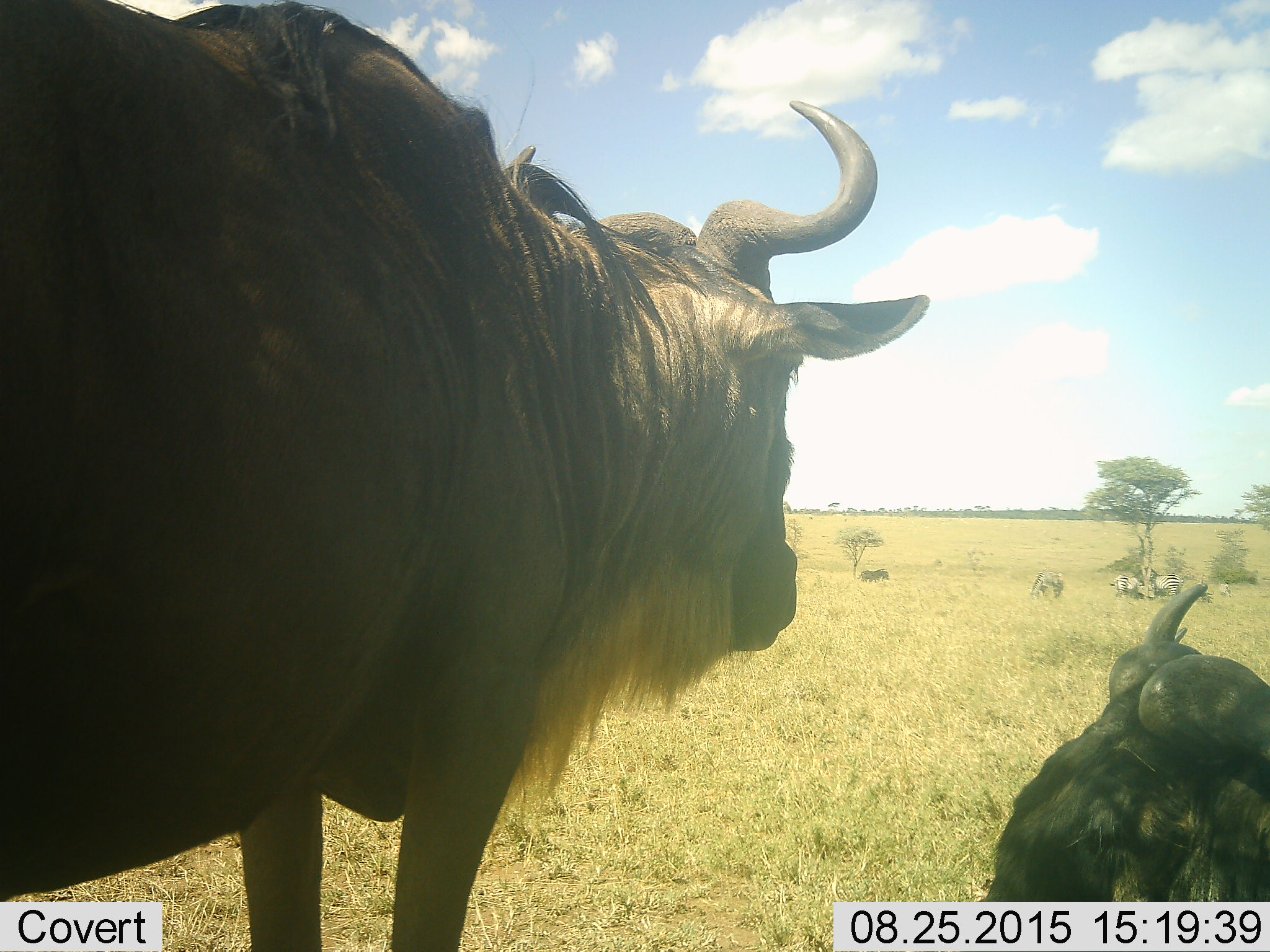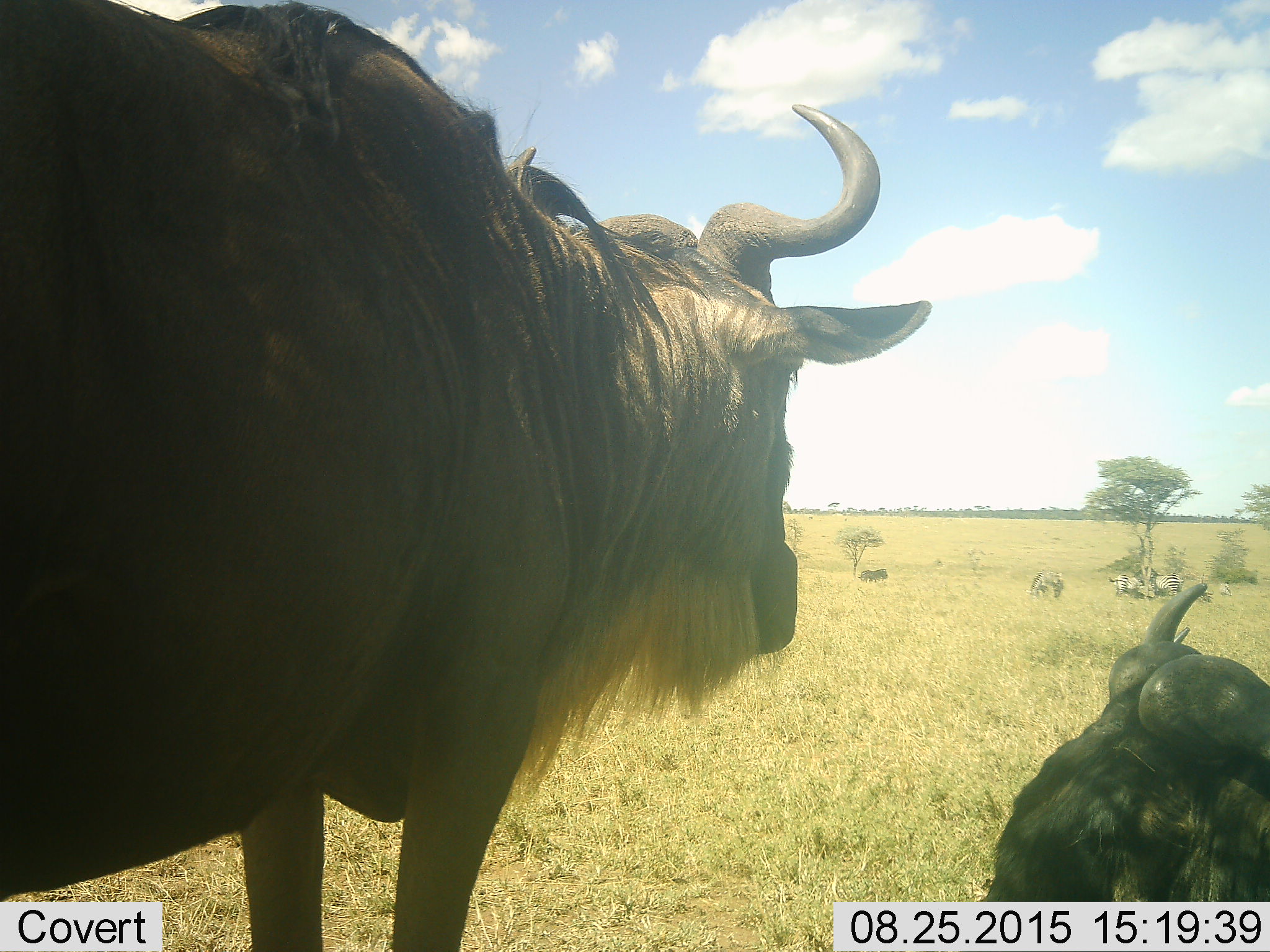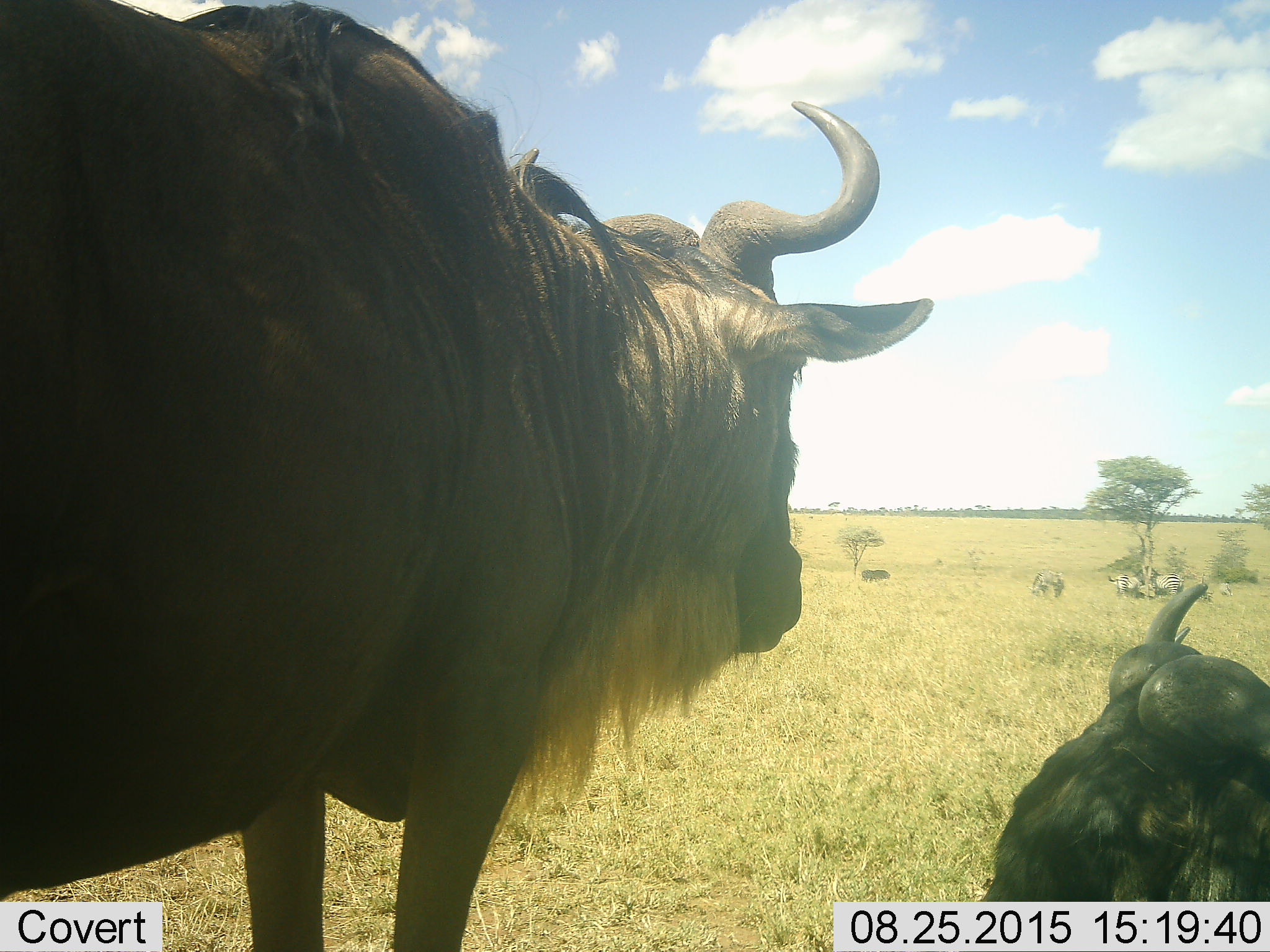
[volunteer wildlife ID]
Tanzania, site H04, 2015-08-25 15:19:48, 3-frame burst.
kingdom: Animalia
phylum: Chordata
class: Mammalia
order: Artiodactyla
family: Bovidae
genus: Connochaetes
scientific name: Connochaetes taurinus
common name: blue wildebeest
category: wildebeest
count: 2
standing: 86%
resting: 100%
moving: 0%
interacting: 0%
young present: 0%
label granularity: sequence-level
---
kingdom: Animalia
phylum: Chordata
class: Mammalia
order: Perissodactyla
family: Equidae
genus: Equus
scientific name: Equus quagga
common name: plains zebra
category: zebra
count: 5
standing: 75%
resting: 25%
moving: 0%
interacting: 12%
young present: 12%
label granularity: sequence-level